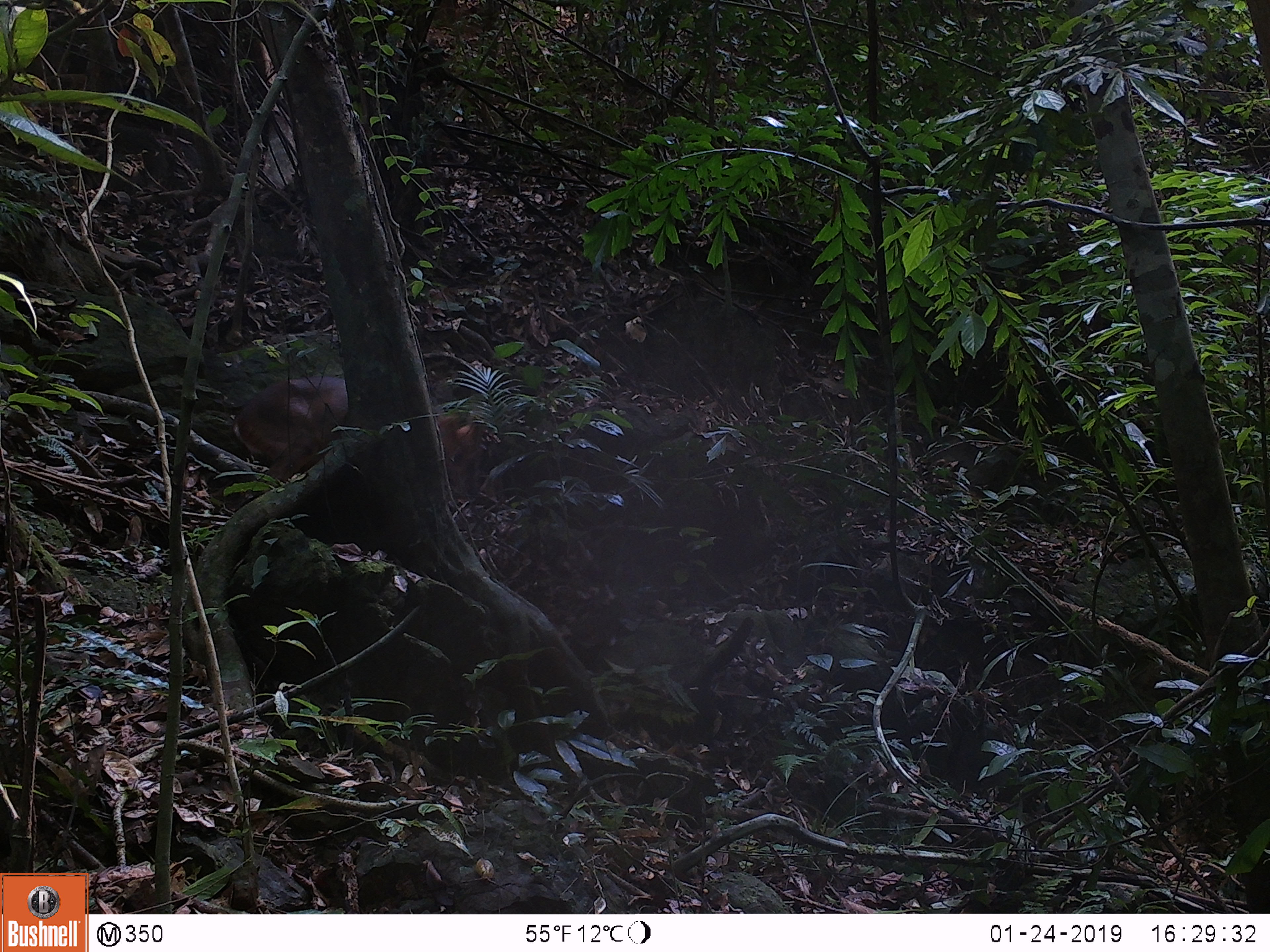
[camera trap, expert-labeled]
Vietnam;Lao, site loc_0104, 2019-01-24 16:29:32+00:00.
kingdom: Animalia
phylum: Chordata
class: Mammalia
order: Artiodactyla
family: Cervidae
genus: Muntiacus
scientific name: Muntiacus rooseveltorum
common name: roosevelt's muntjac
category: roosevelts muntjac group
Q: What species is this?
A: Roosevelts muntjac group (roosevelt's muntjac) (Muntiacus rooseveltorum).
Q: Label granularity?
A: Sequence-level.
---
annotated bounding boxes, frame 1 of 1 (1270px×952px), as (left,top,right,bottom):
roosevelts muntjac group: (232,376,477,498)